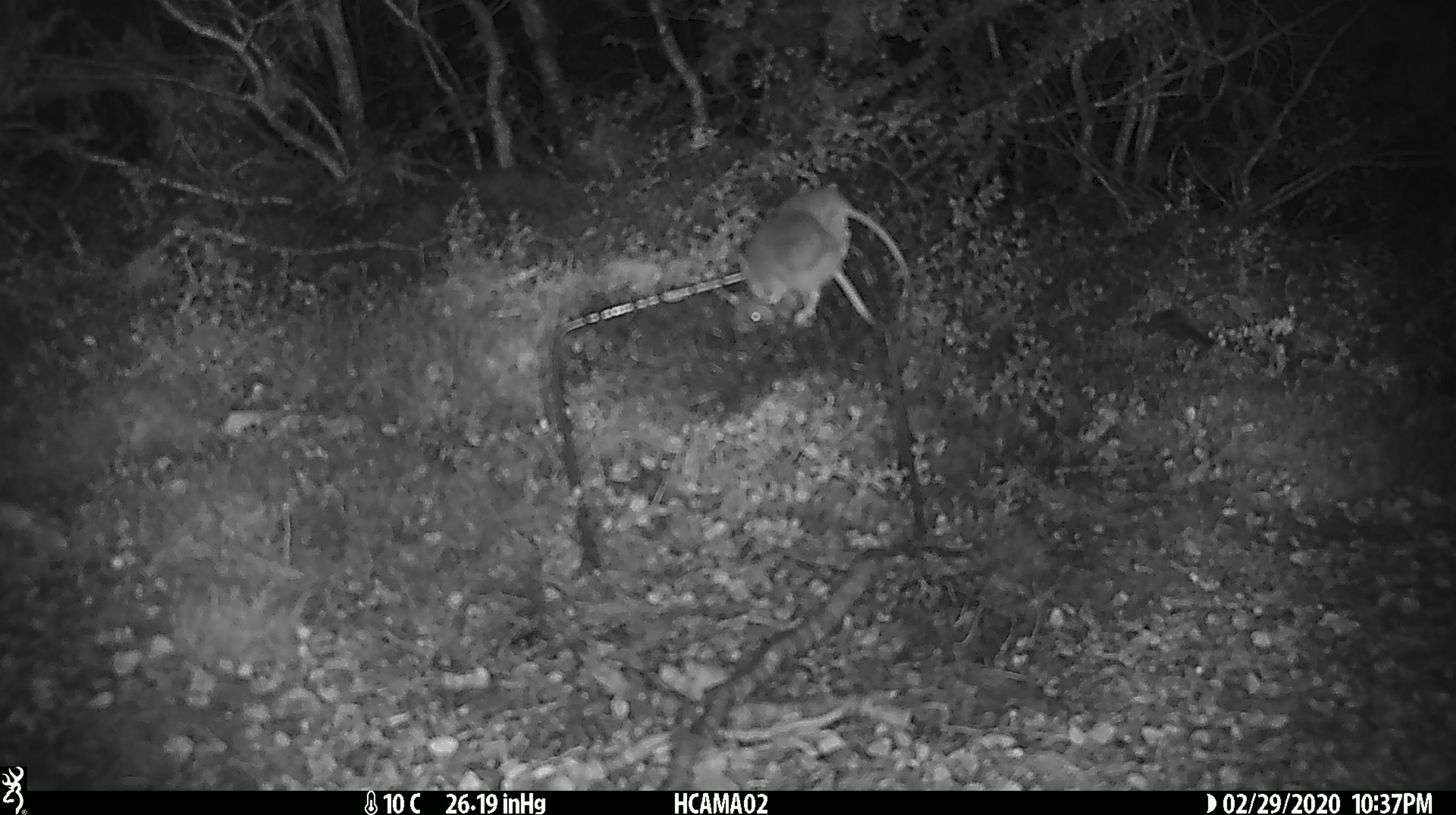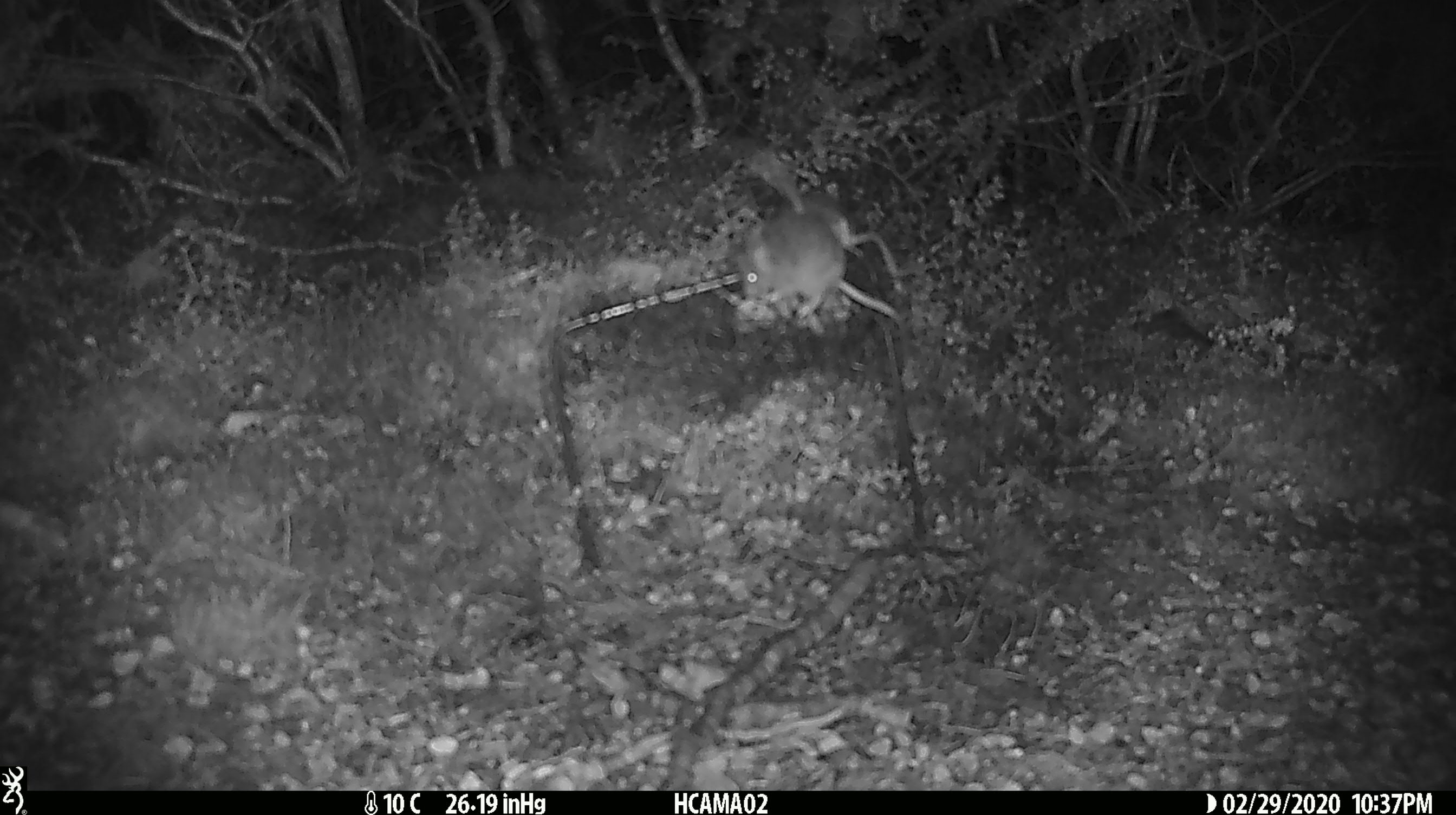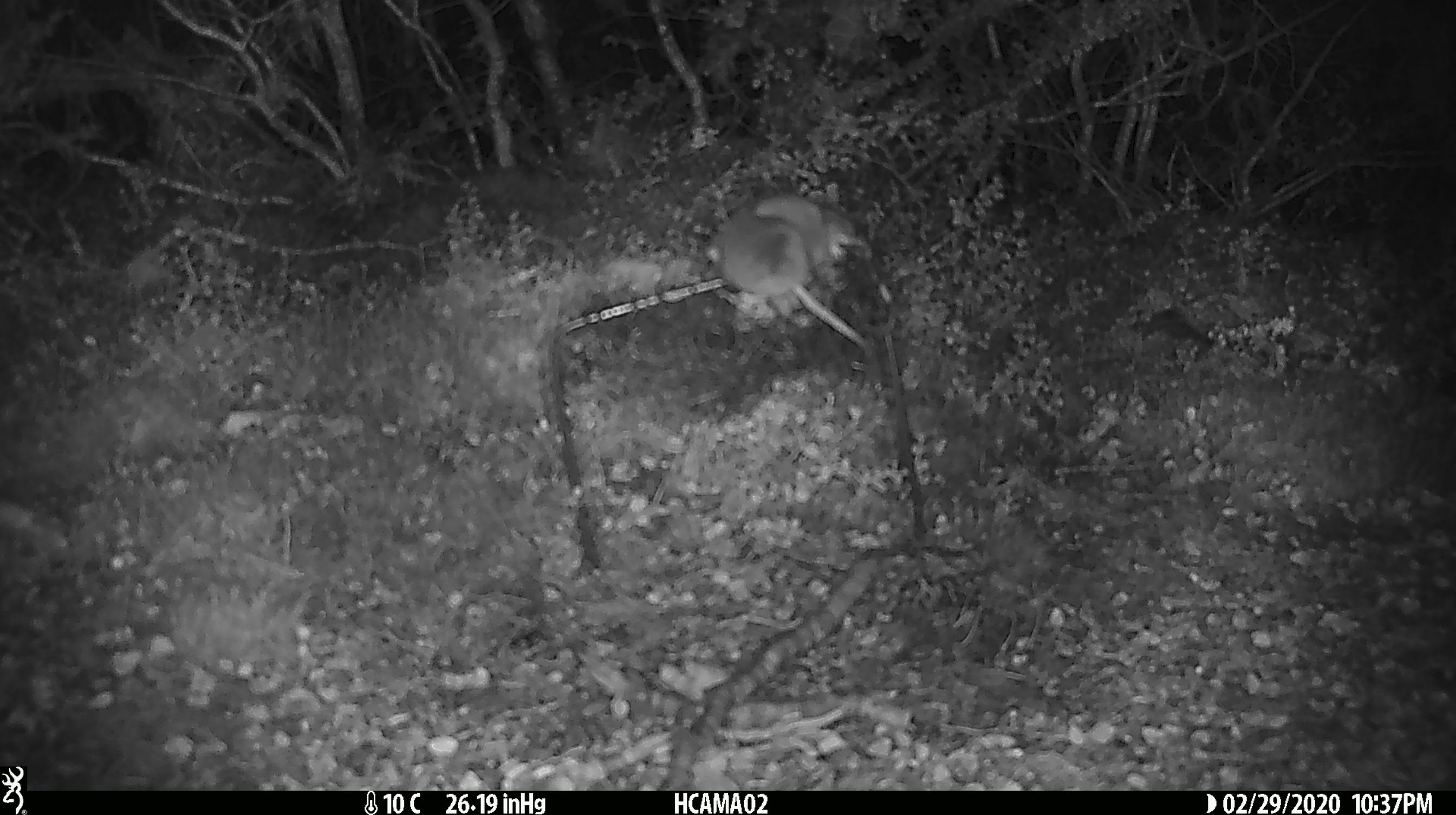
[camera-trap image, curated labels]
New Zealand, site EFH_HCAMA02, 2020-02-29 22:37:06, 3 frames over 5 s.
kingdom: Animalia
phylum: Chordata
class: Mammalia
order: Rodentia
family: Muridae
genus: Mus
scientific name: Mus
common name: mouse